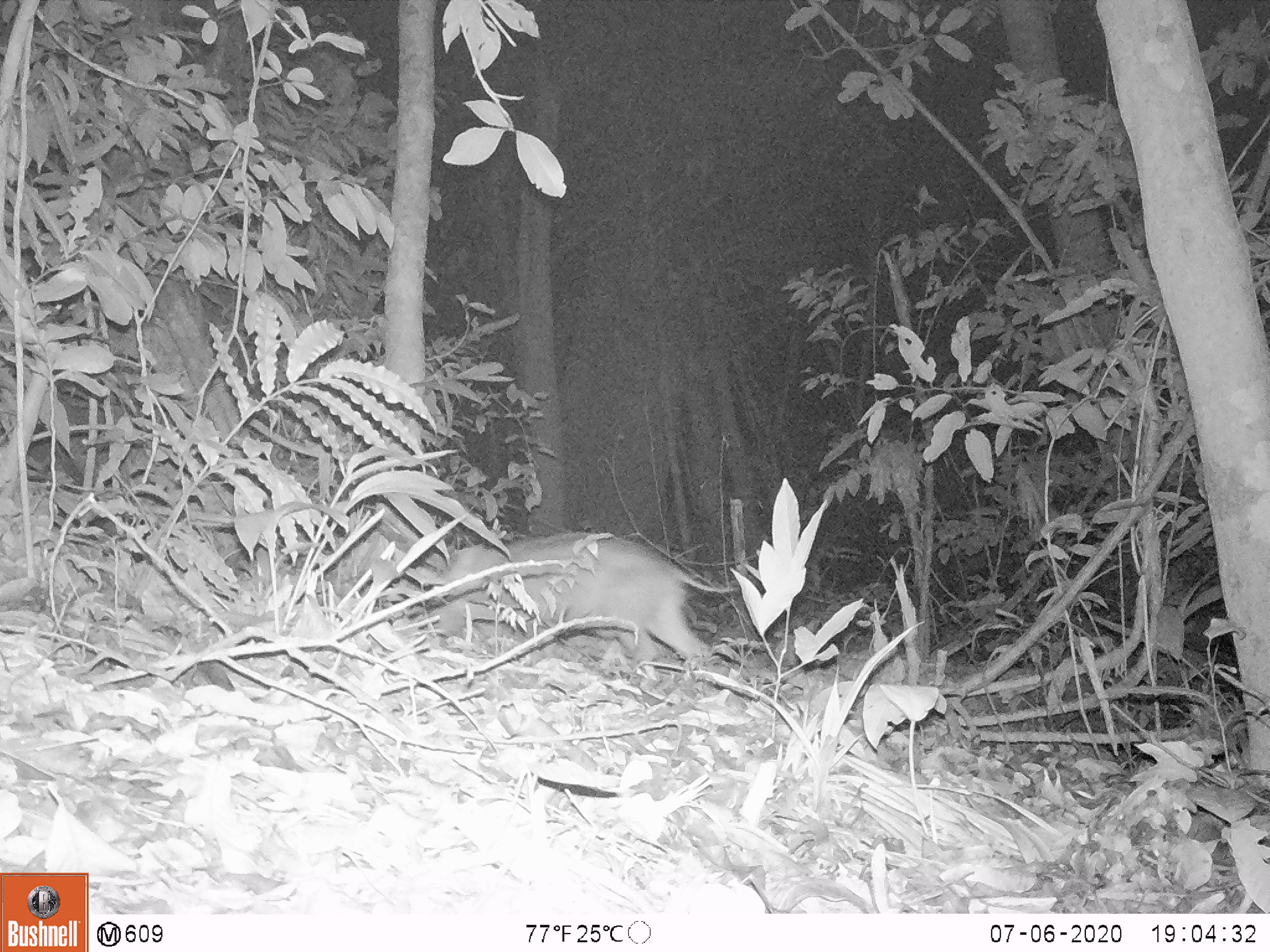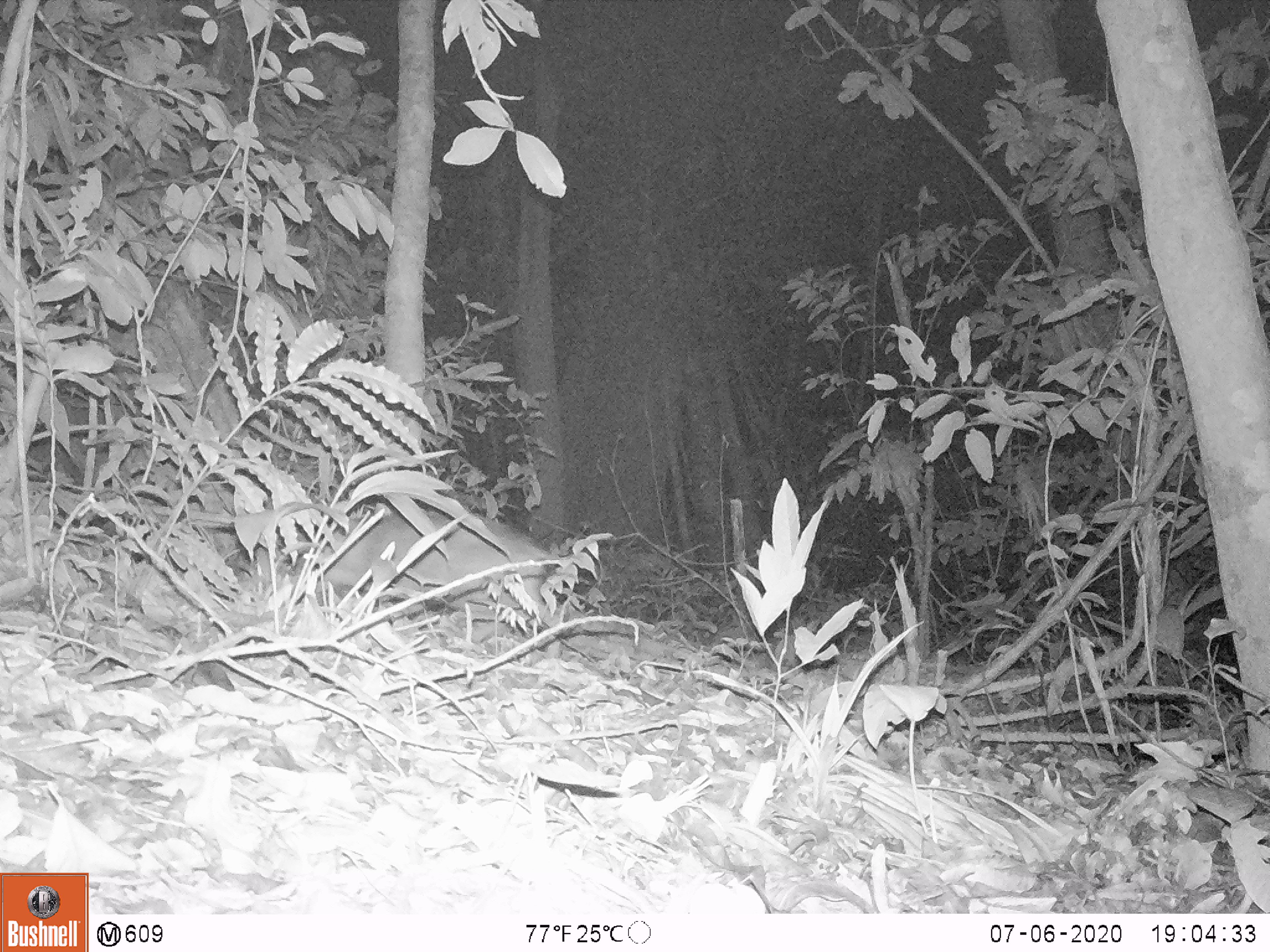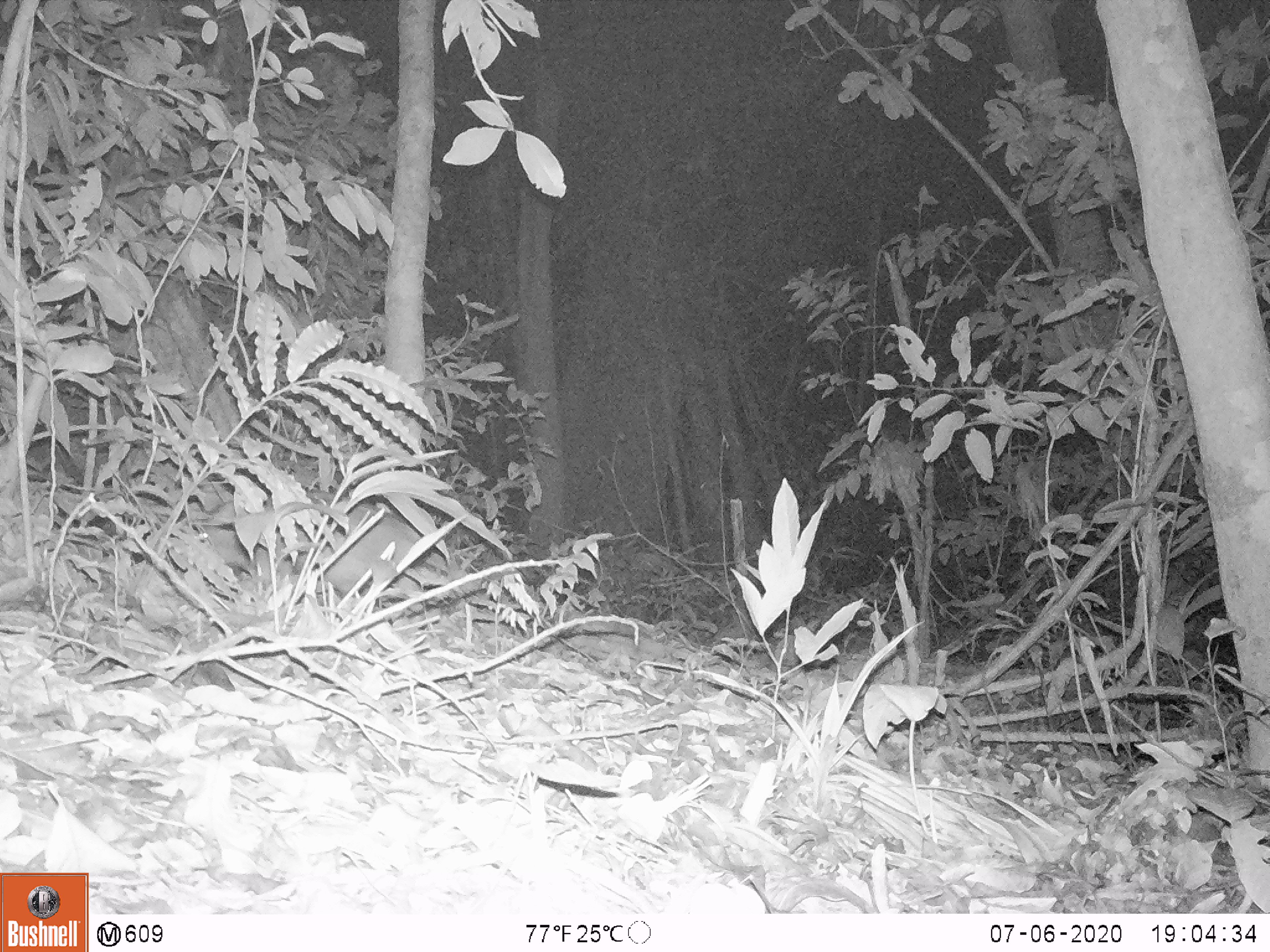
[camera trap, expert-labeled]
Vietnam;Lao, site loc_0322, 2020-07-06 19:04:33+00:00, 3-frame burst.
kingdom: Animalia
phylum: Chordata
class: Mammalia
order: Artiodactyla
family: Suidae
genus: Sus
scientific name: Sus scrofa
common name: eurasian wild pig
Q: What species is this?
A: Eurasian wild pig (Sus scrofa).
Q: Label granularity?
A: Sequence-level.